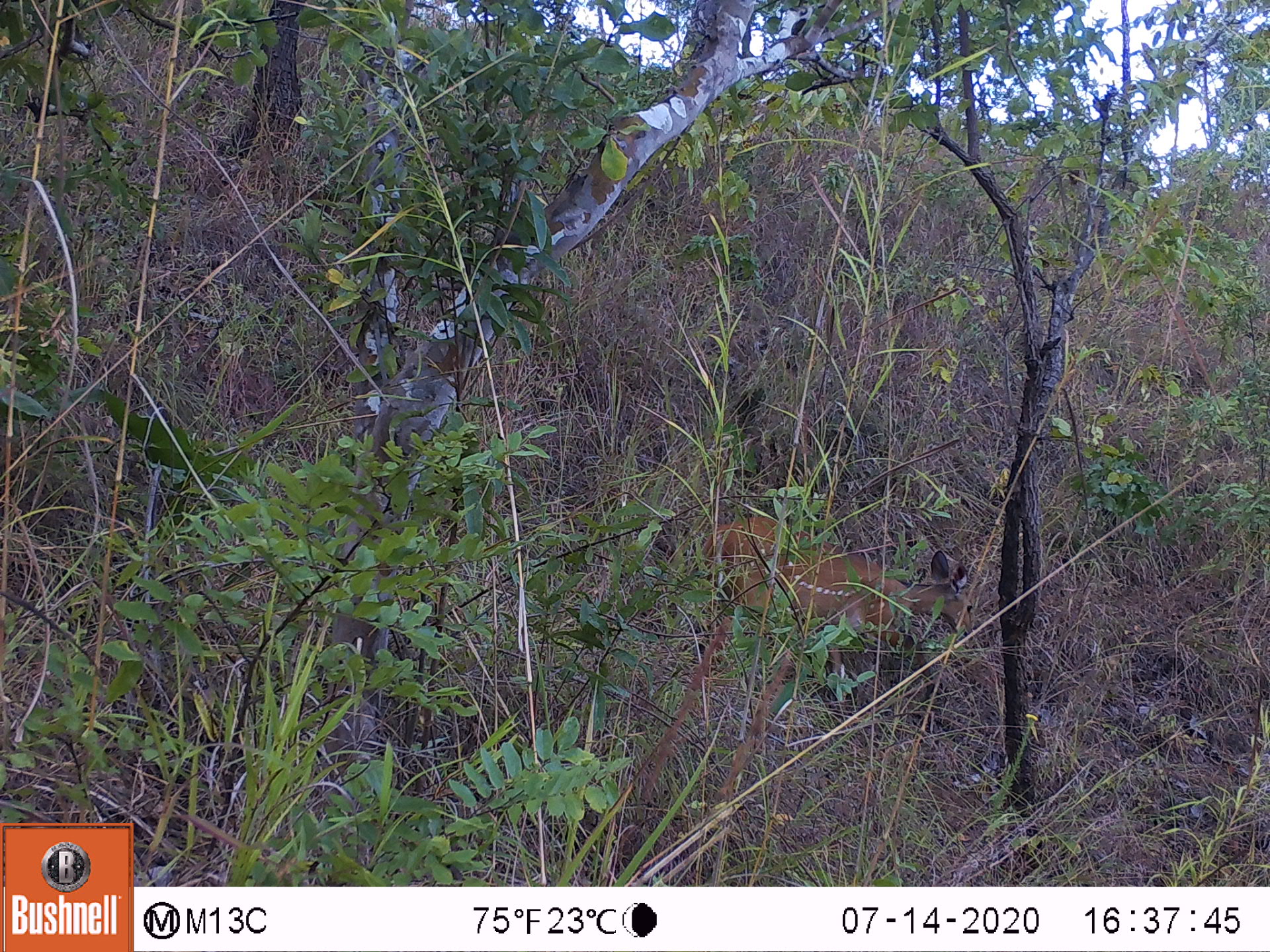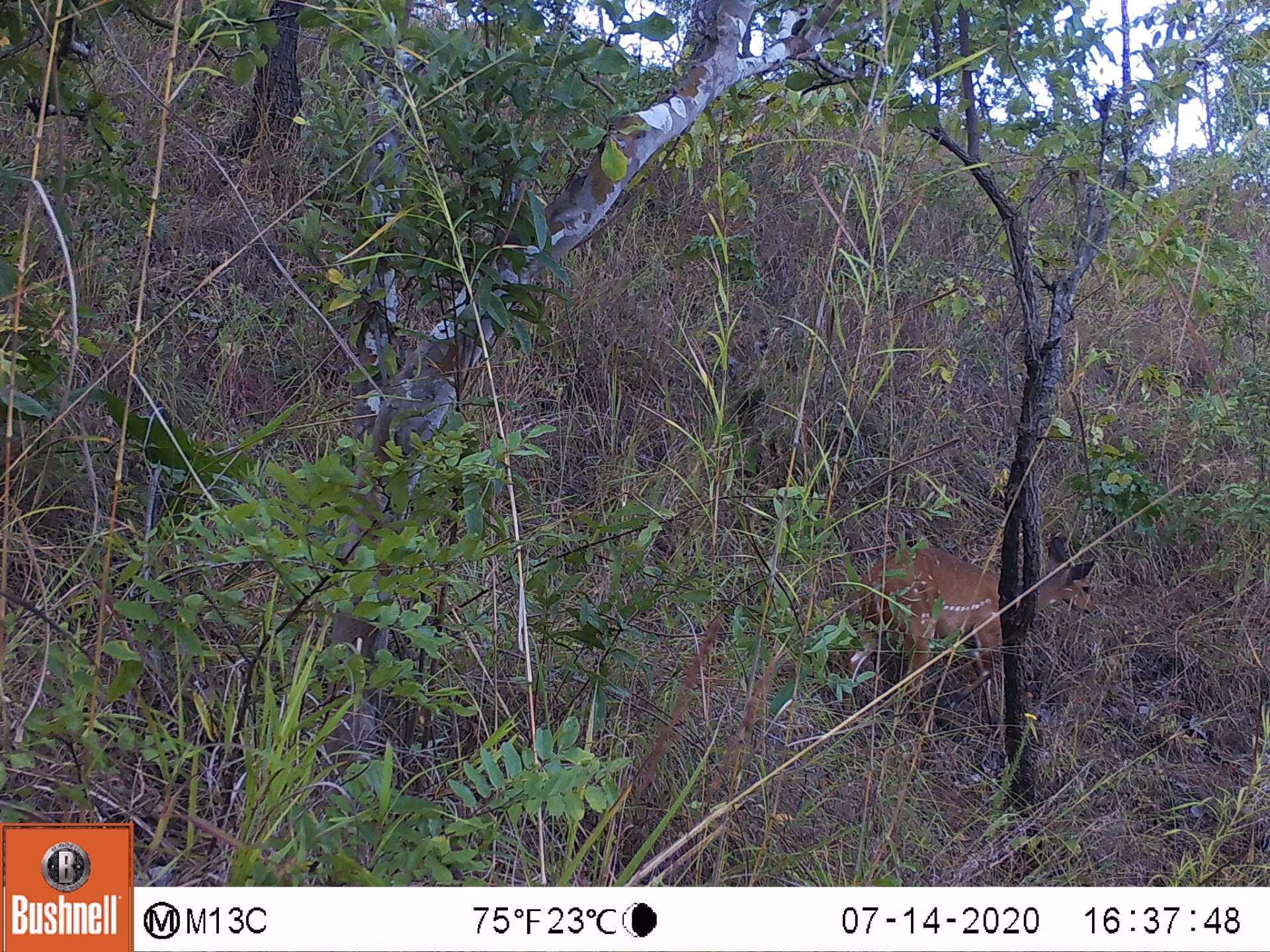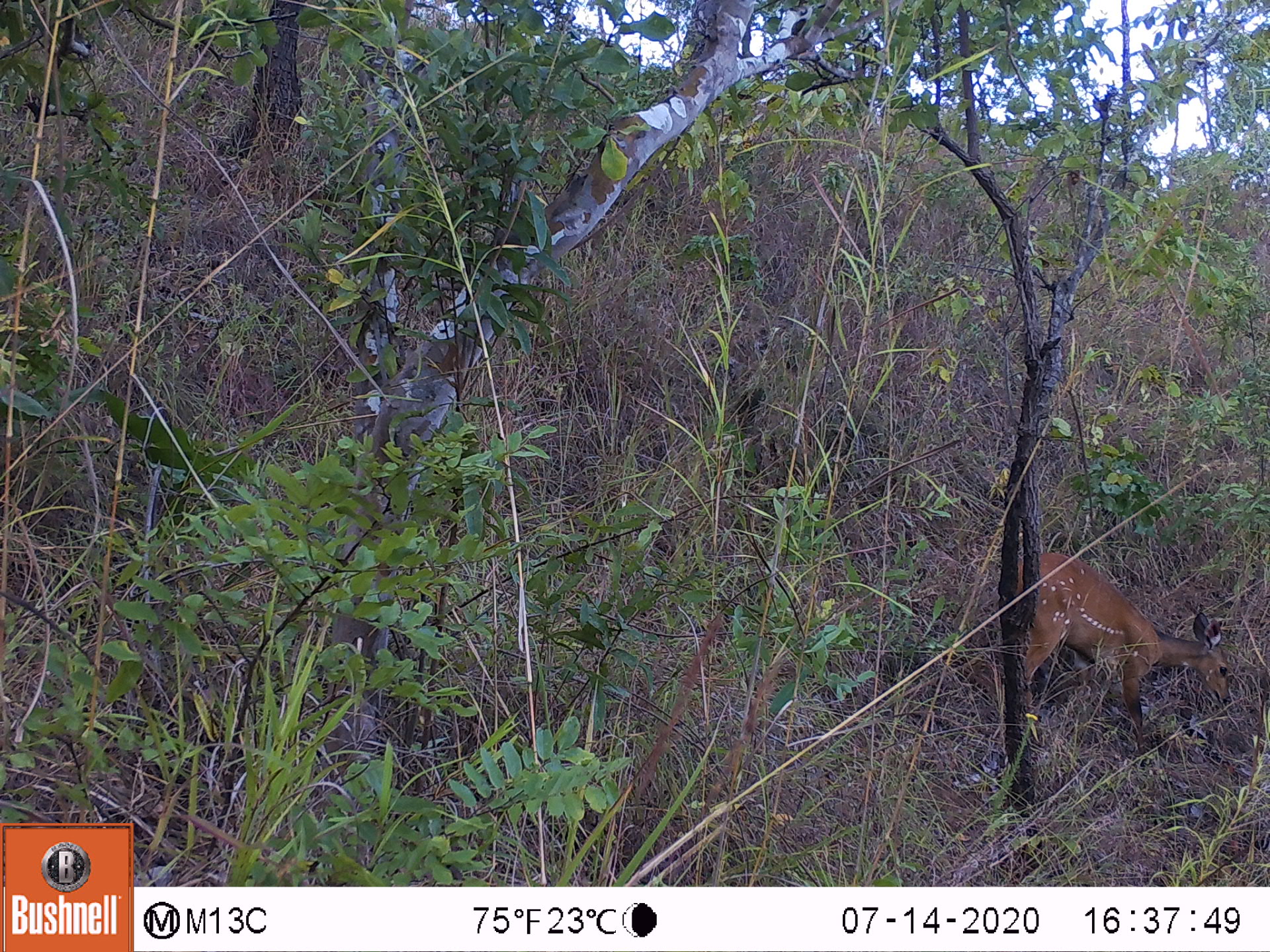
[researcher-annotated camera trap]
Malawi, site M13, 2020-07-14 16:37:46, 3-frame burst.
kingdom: Animalia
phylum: Chordata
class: Mammalia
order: Artiodactyla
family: Bovidae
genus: Tragelaphus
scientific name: Tragelaphus sylvaticus sylvaticus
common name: cape bushbuck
Cape bushbuck (Tragelaphus sylvaticus sylvaticus), count 1.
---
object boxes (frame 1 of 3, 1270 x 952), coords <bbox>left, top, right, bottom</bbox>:
cape bushbuck: <bbox>697, 515, 976, 723</bbox>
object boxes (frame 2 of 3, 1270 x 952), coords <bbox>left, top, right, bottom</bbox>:
cape bushbuck: <bbox>839, 529, 1105, 753</bbox>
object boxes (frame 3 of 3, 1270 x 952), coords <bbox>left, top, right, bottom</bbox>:
cape bushbuck: <bbox>999, 547, 1240, 767</bbox>